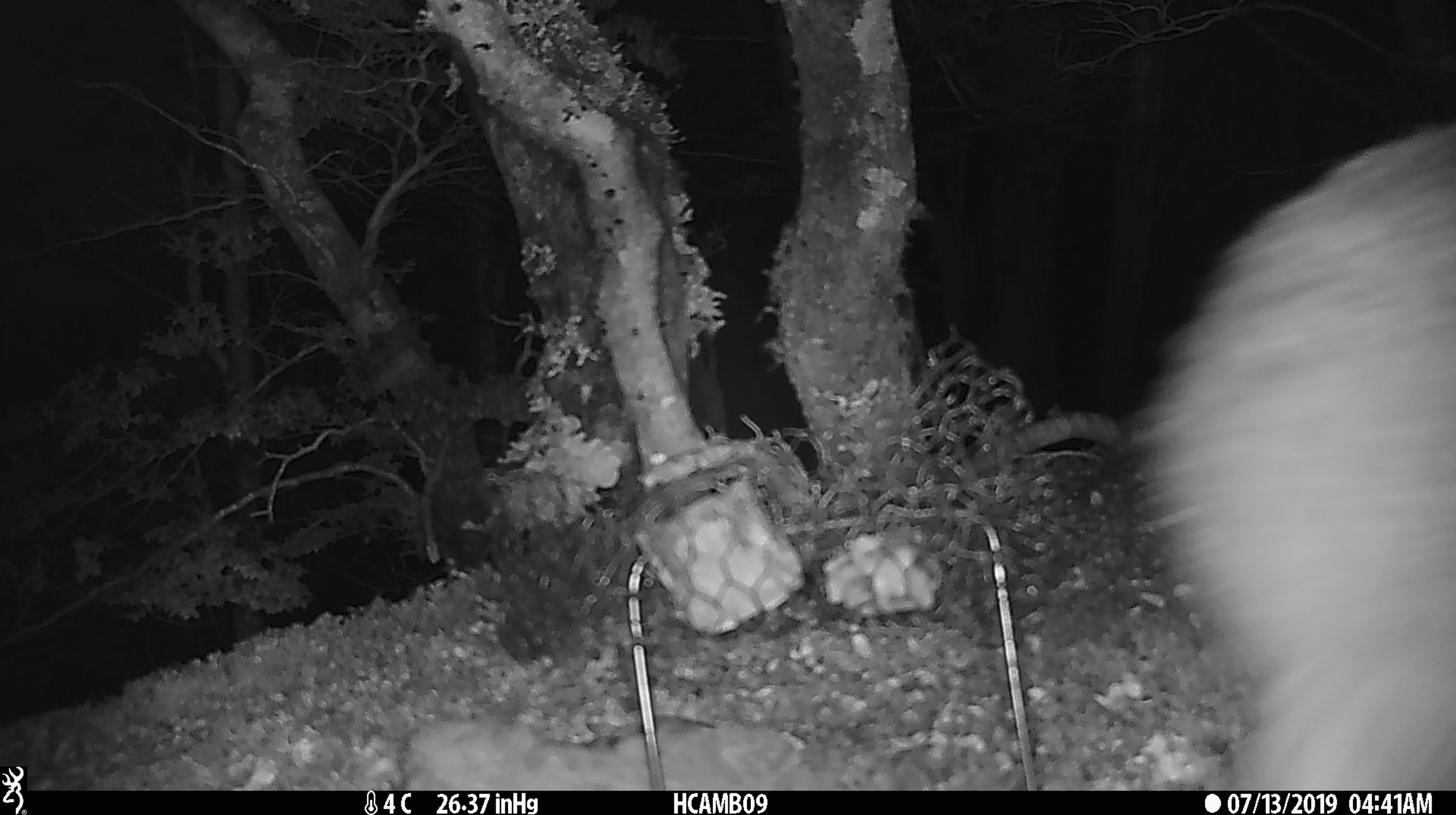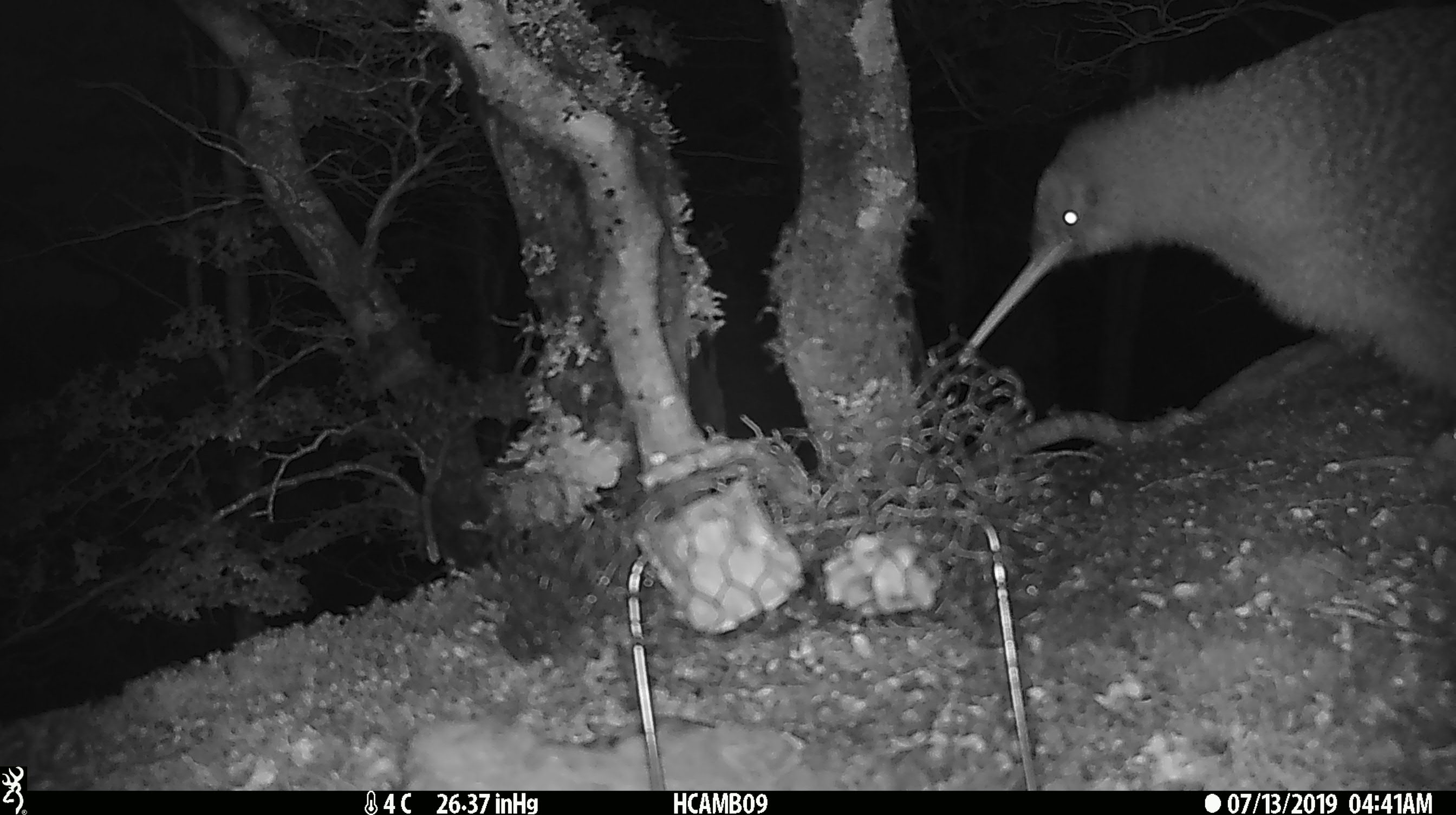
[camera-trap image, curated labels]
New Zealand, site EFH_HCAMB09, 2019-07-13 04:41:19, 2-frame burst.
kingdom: Animalia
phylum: Chordata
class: Aves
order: Apterygiformes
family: Apterygidae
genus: Apteryx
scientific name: Apteryx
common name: kiwi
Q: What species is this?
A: Kiwi (Apteryx).